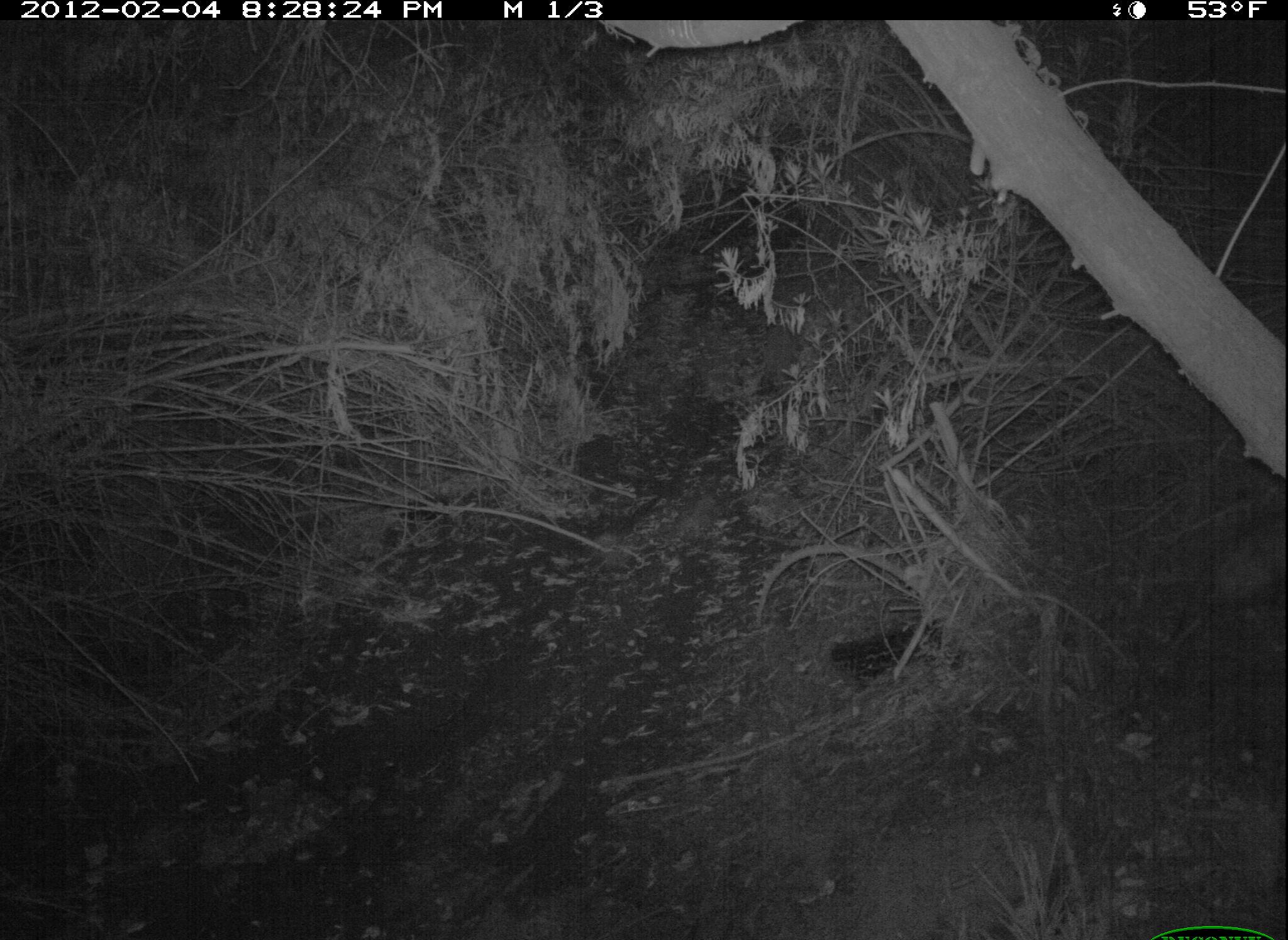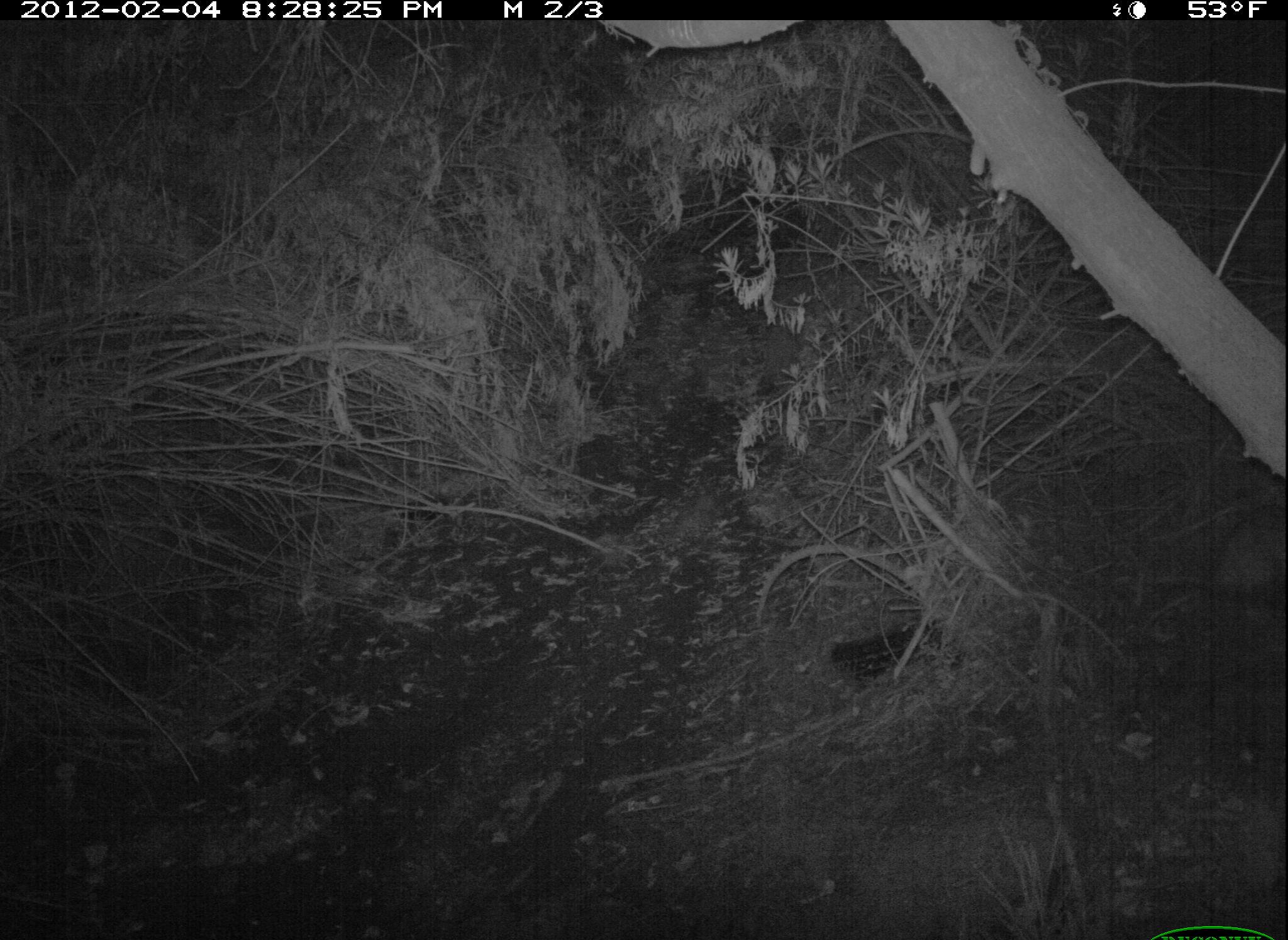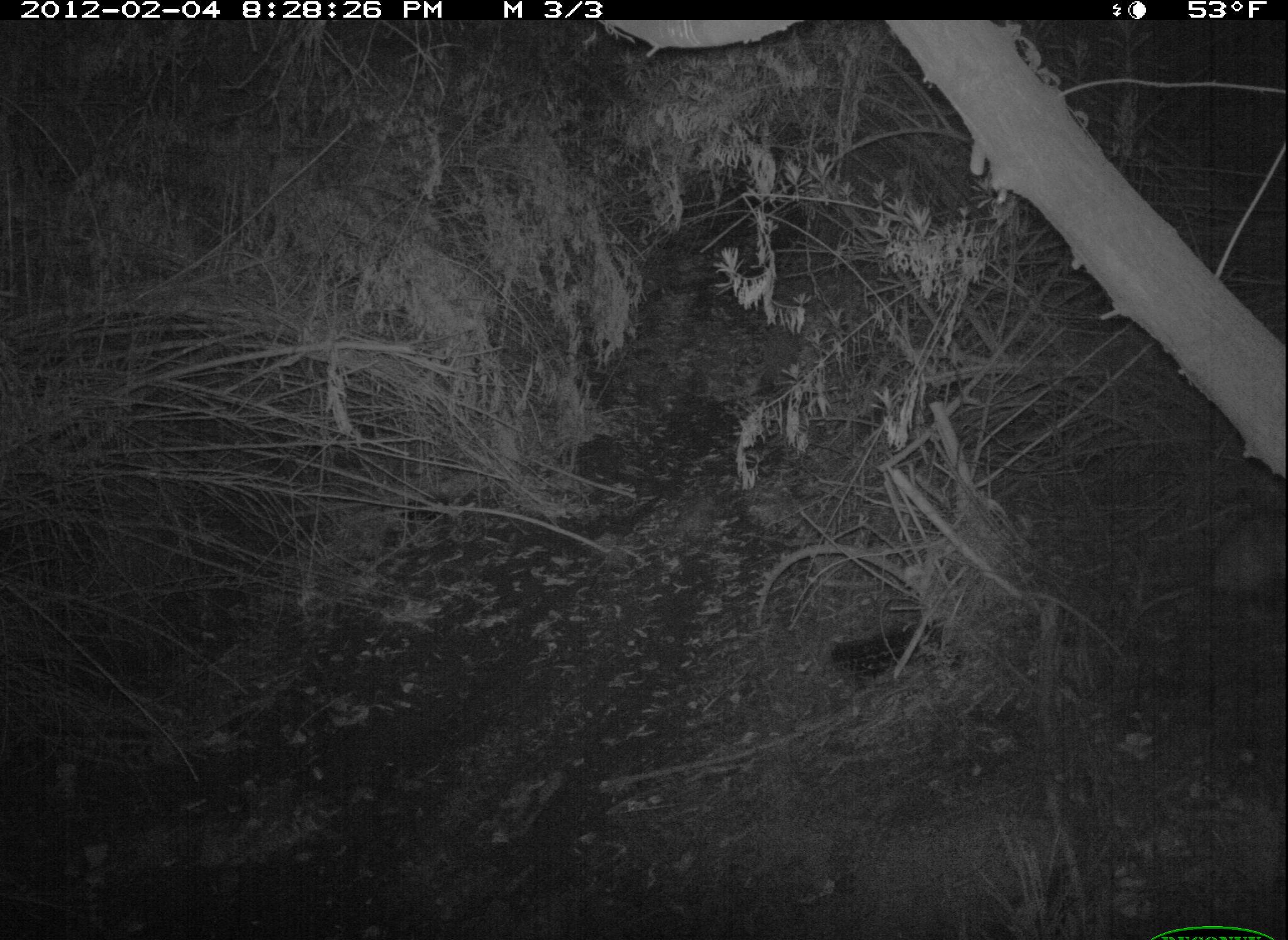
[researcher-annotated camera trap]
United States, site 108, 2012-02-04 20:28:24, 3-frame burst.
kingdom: Animalia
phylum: Chordata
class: Mammalia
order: Didelphimorphia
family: Didelphidae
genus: Didelphis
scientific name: Didelphis virginiana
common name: virginia opossum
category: opossum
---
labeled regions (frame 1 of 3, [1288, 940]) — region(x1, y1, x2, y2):
opossum: region(1160, 512, 1286, 665)